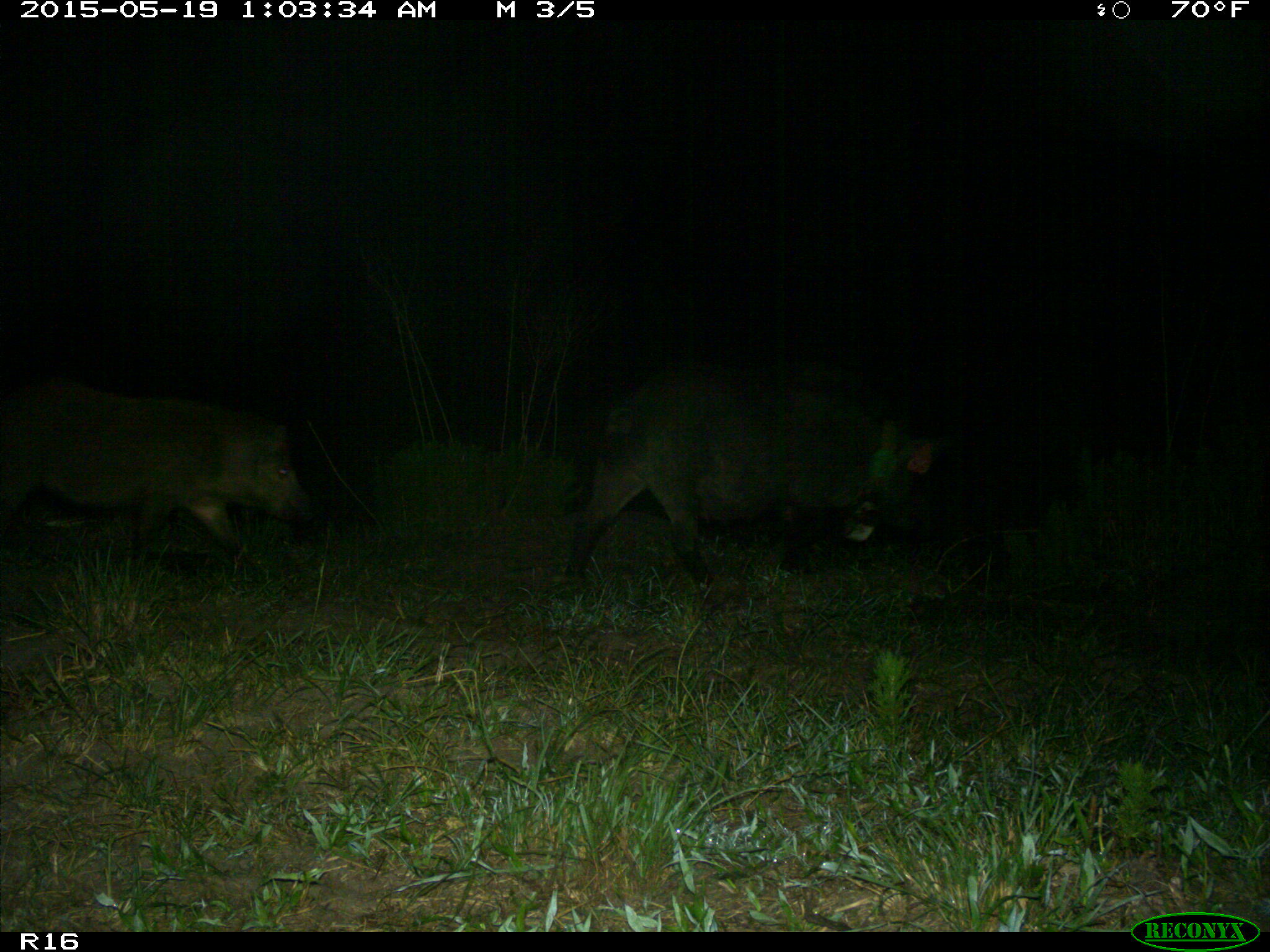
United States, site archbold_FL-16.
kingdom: Animalia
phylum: Chordata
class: Mammalia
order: Artiodactyla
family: Suidae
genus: Sus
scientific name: Sus scrofa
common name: wild boar